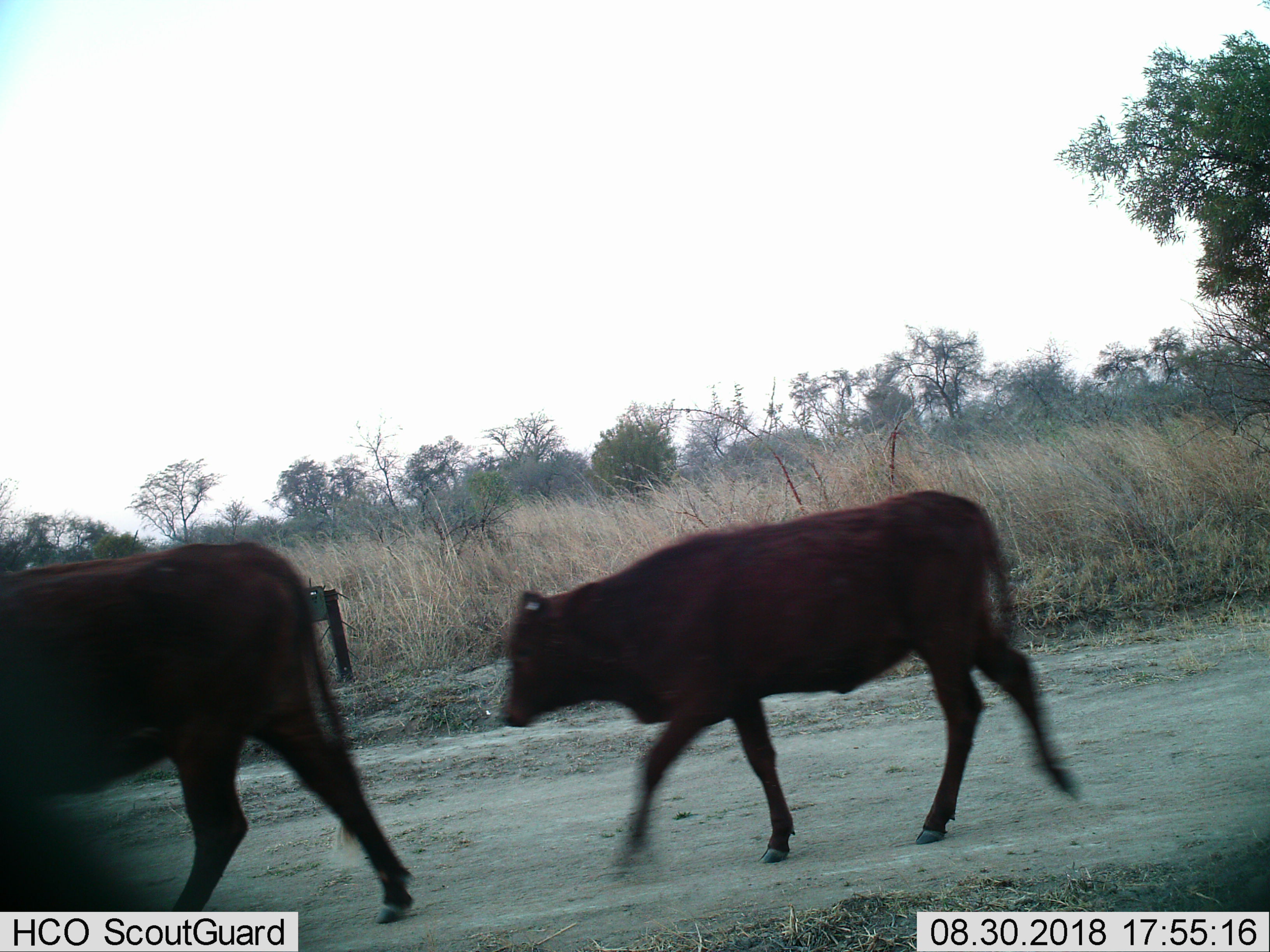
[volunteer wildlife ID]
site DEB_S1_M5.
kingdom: Animalia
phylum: Chordata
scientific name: Vertebrata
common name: domestic animal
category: domesticanimal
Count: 2.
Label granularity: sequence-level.